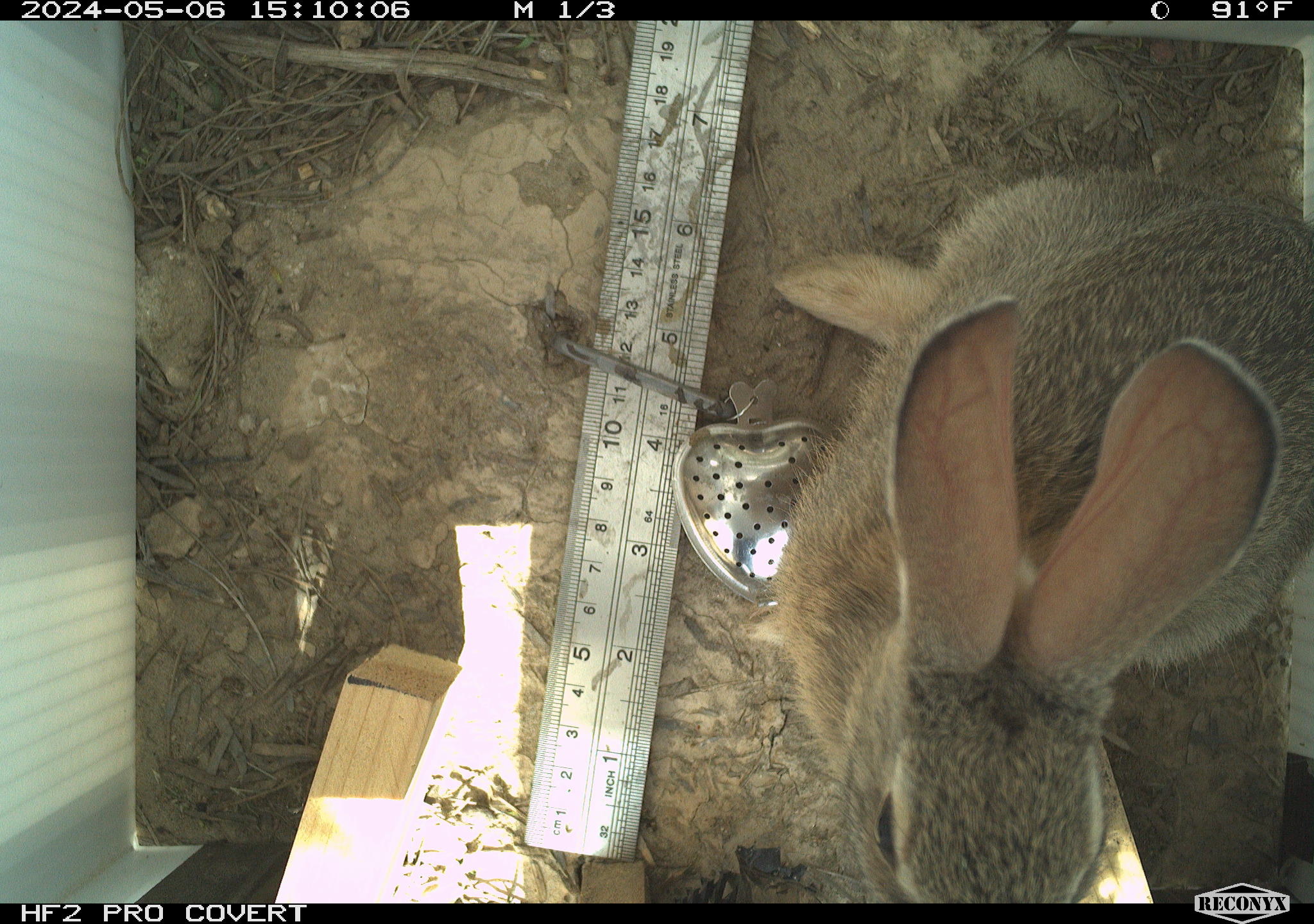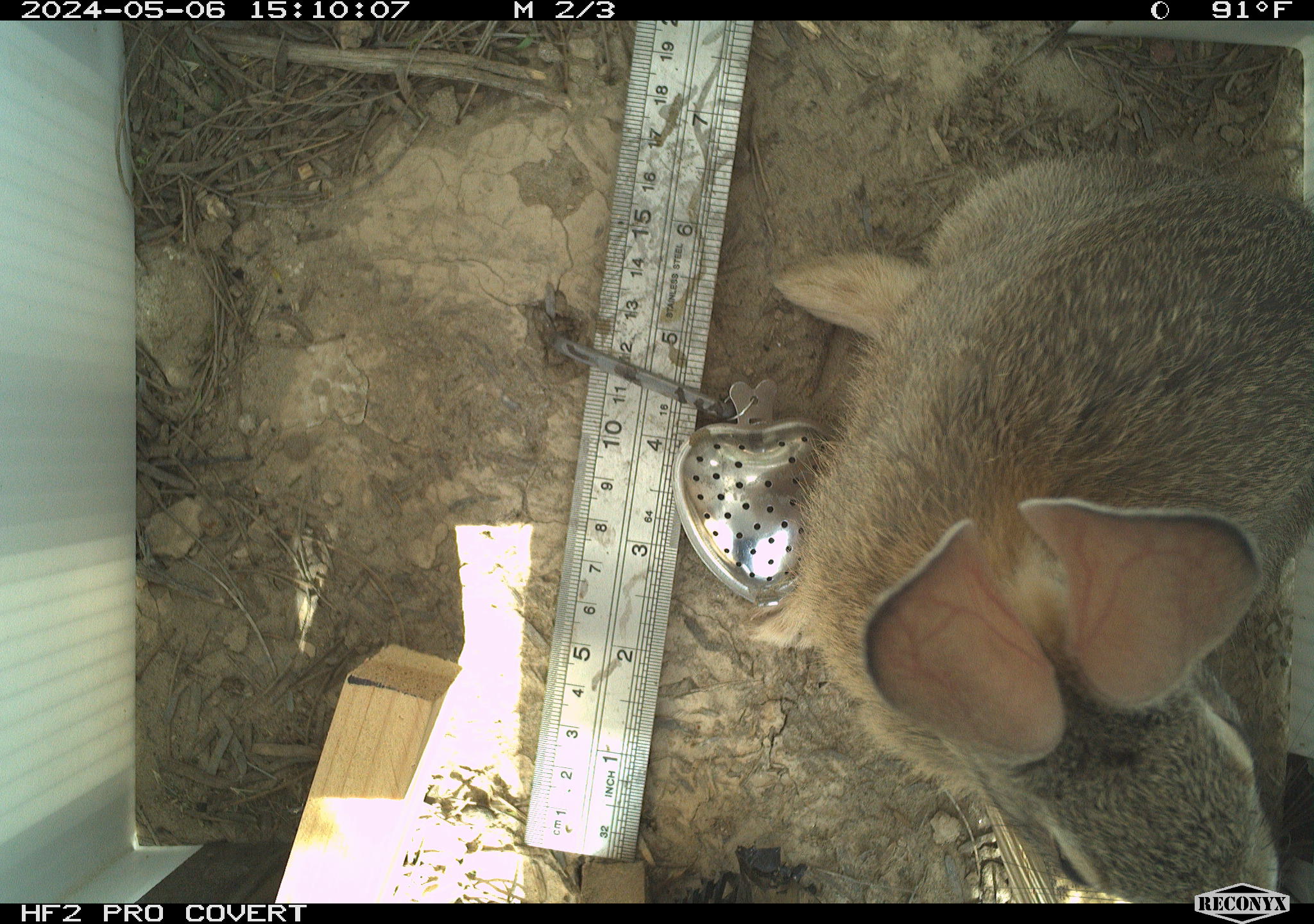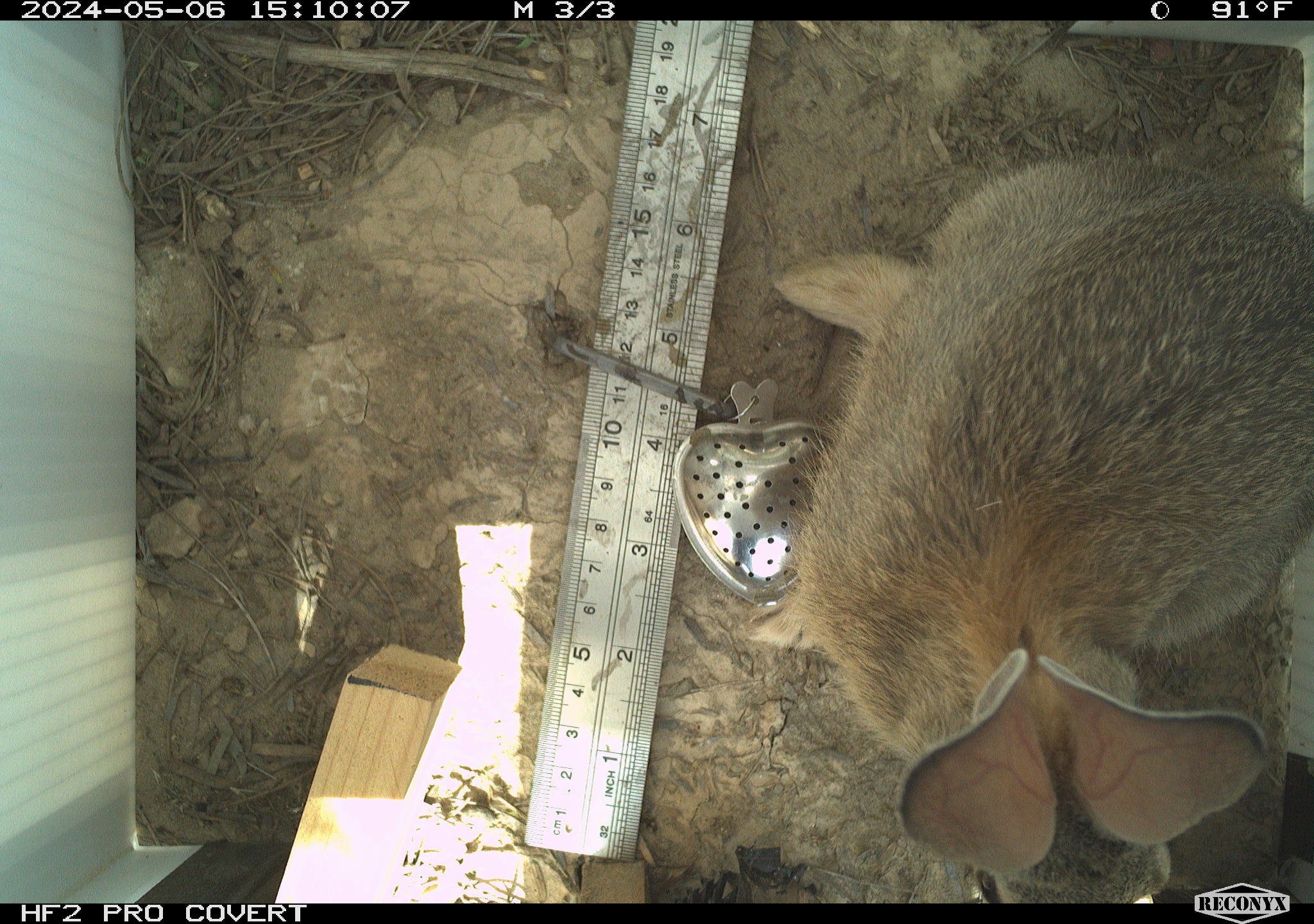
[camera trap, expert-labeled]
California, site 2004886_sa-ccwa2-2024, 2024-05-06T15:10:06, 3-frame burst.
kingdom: Animalia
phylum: Chordata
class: Mammalia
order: Lagomorpha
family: Leporidae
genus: Sylvilagus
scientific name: Sylvilagus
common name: cottontail rabbits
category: sylvilagus species